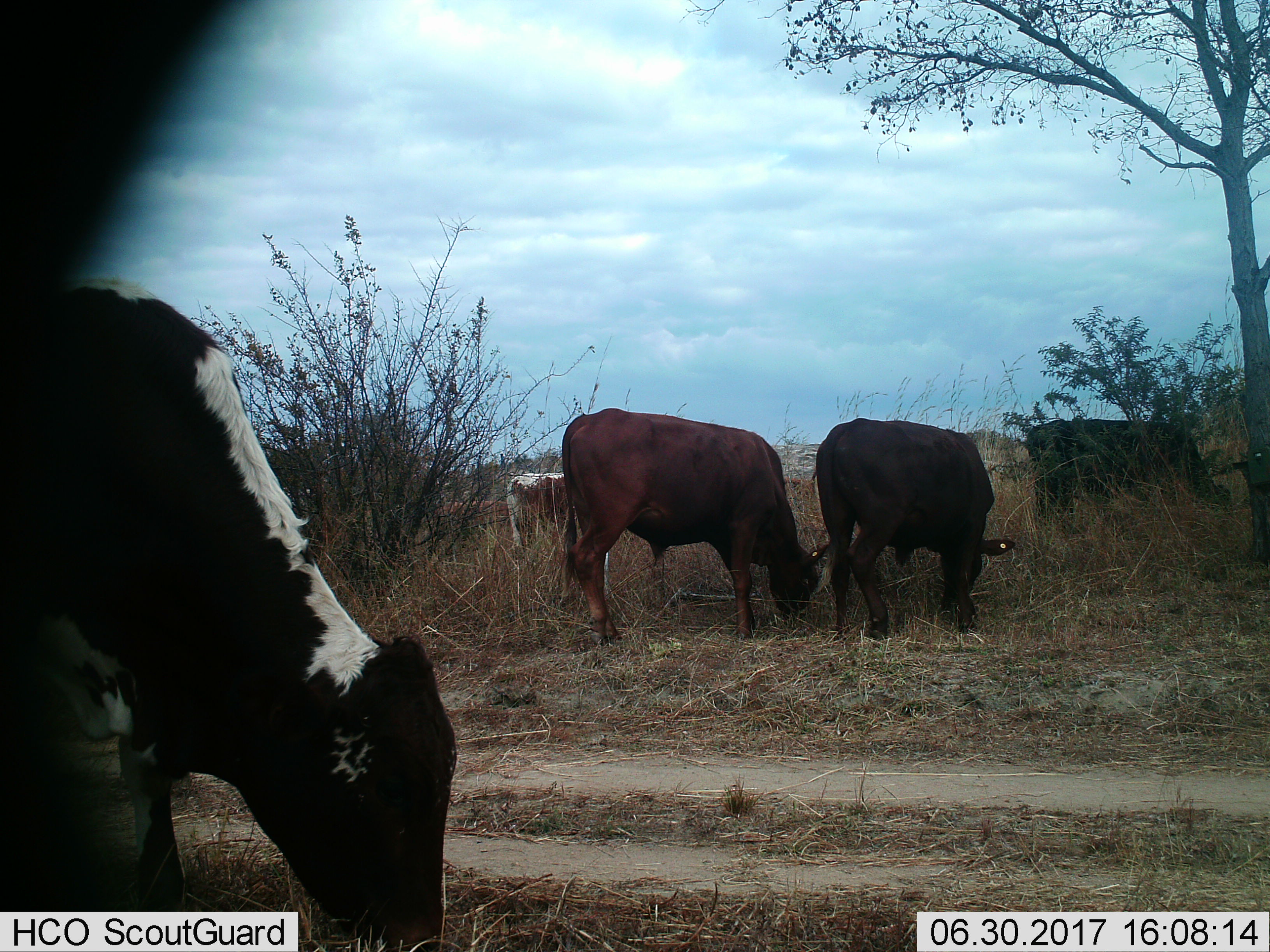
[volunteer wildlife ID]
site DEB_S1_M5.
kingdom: Animalia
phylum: Chordata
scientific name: Vertebrata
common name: domestic animal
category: domesticanimal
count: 6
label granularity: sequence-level